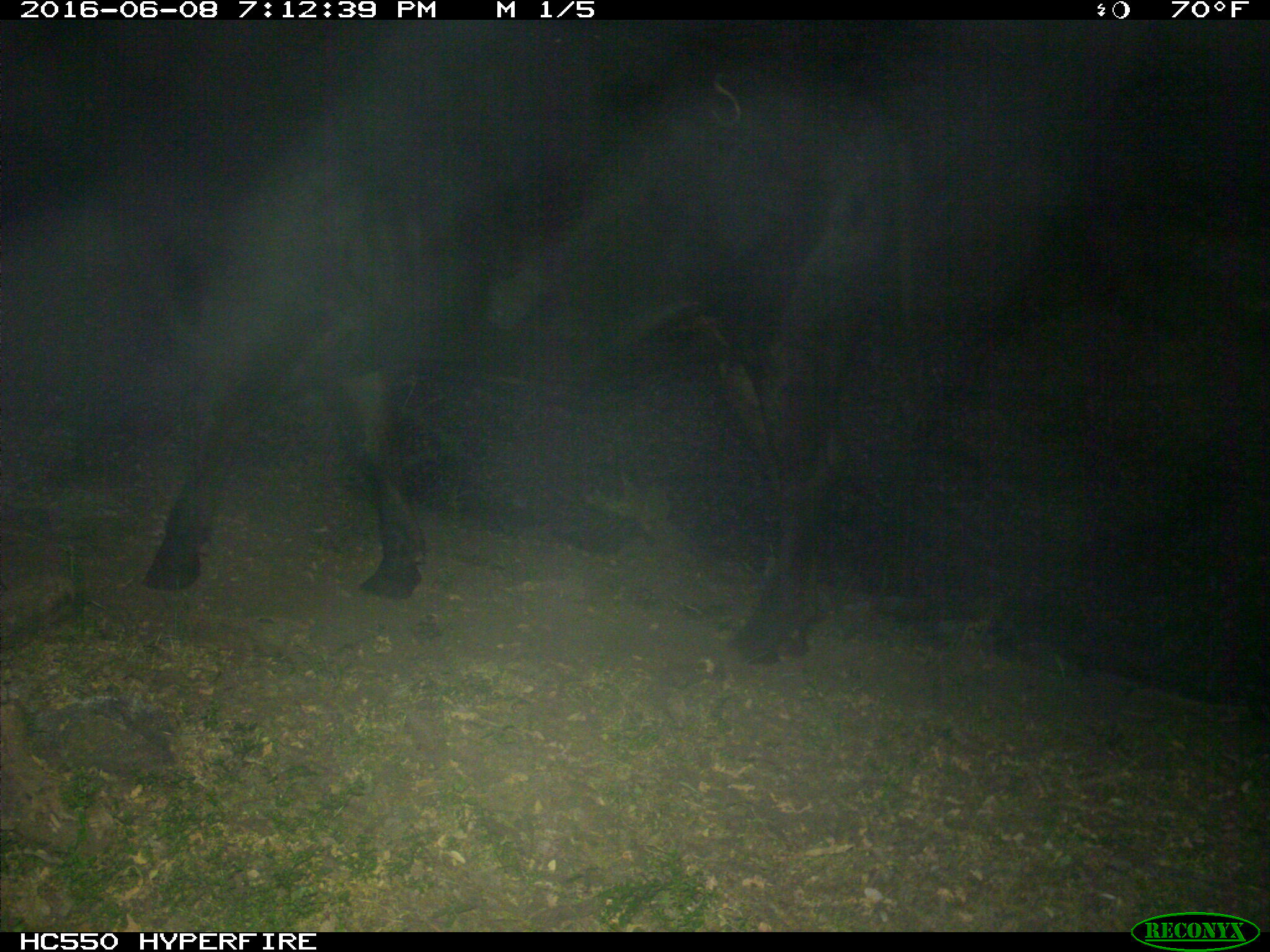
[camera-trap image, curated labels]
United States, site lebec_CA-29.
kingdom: Animalia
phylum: Chordata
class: Mammalia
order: Artiodactyla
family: Bovidae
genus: Bos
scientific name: Bos taurus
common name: domestic cow